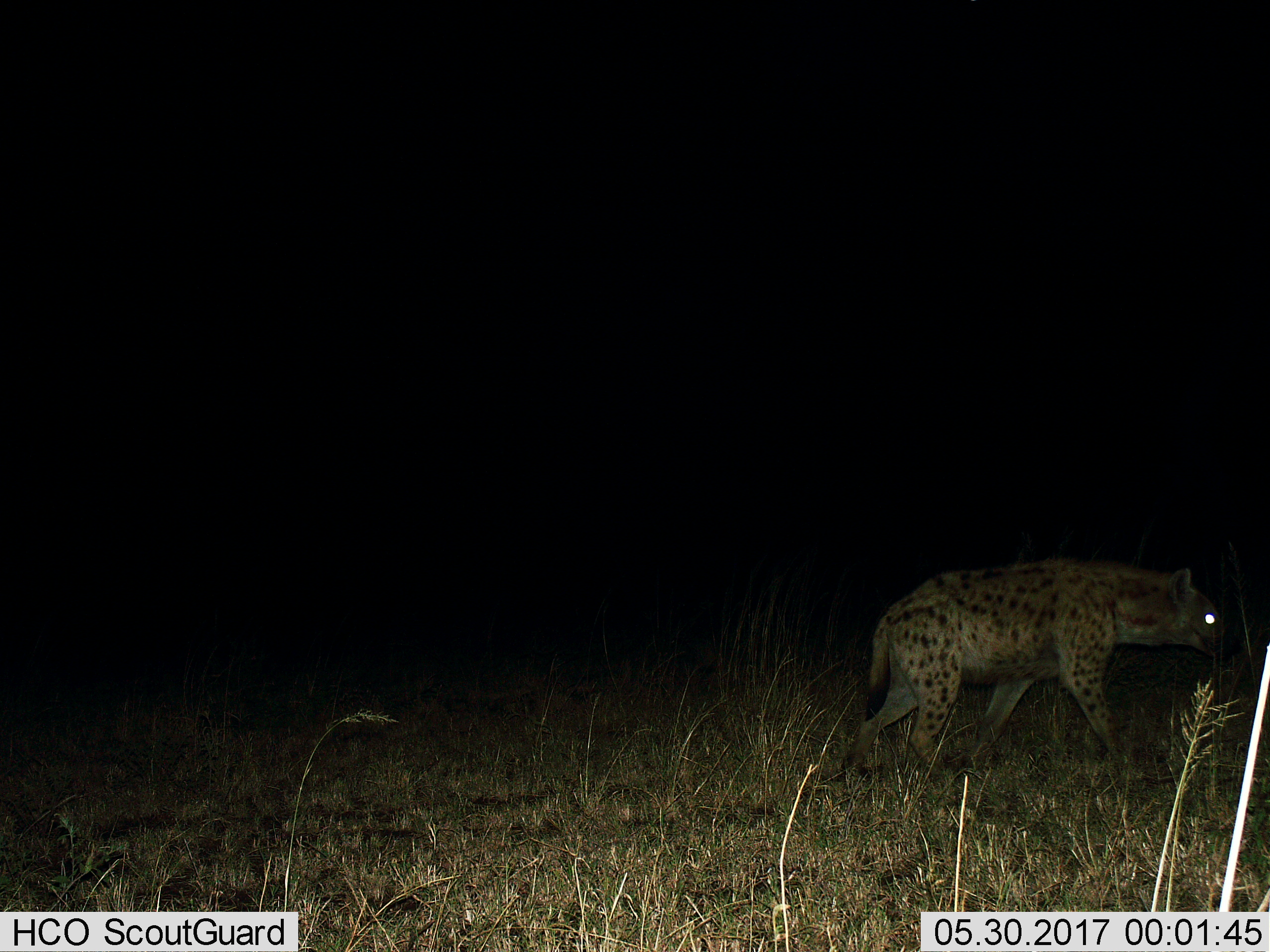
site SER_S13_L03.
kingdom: Animalia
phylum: Chordata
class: Mammalia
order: Carnivora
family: Hyaenidae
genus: Crocuta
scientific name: Crocuta crocuta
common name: spotted hyena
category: hyenaspotted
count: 1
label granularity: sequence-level